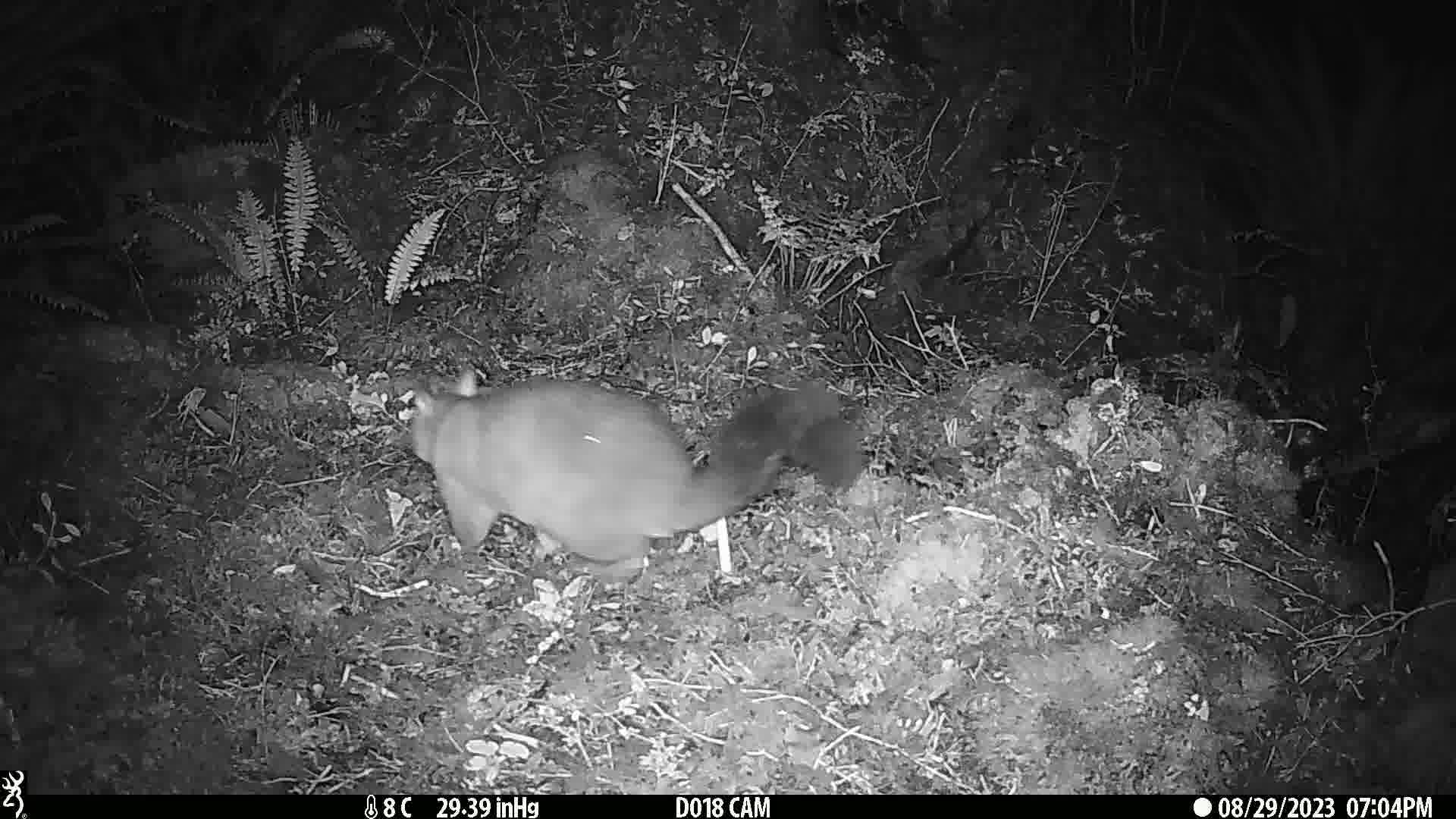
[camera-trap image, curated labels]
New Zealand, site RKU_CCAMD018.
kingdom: Animalia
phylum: Chordata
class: Mammalia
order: Diprotodontia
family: Phalangeridae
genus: Trichosurus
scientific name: Trichosurus vulpecula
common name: common brushtail possum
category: possum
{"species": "possum (common brushtail possum) (Trichosurus vulpecula)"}